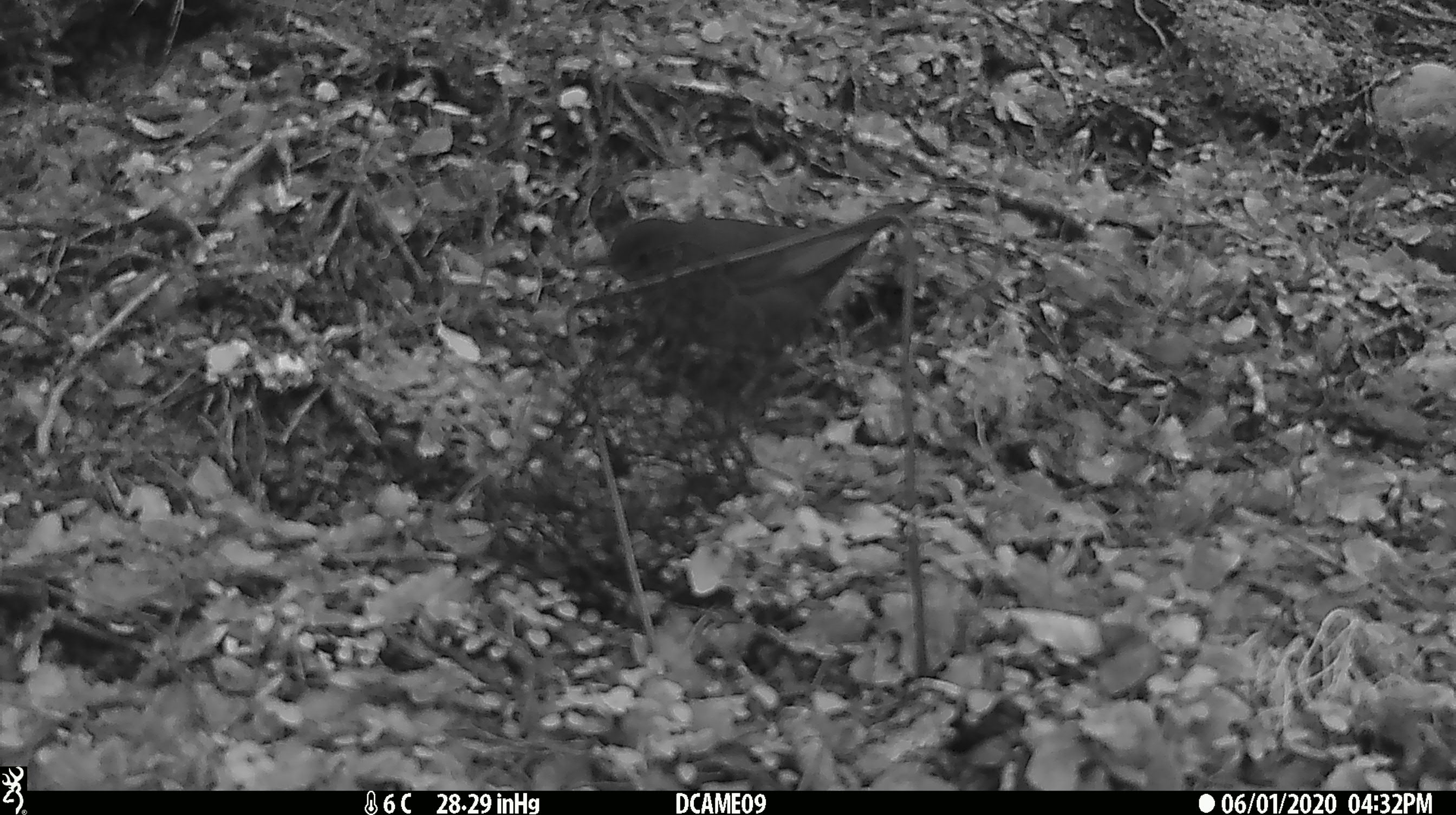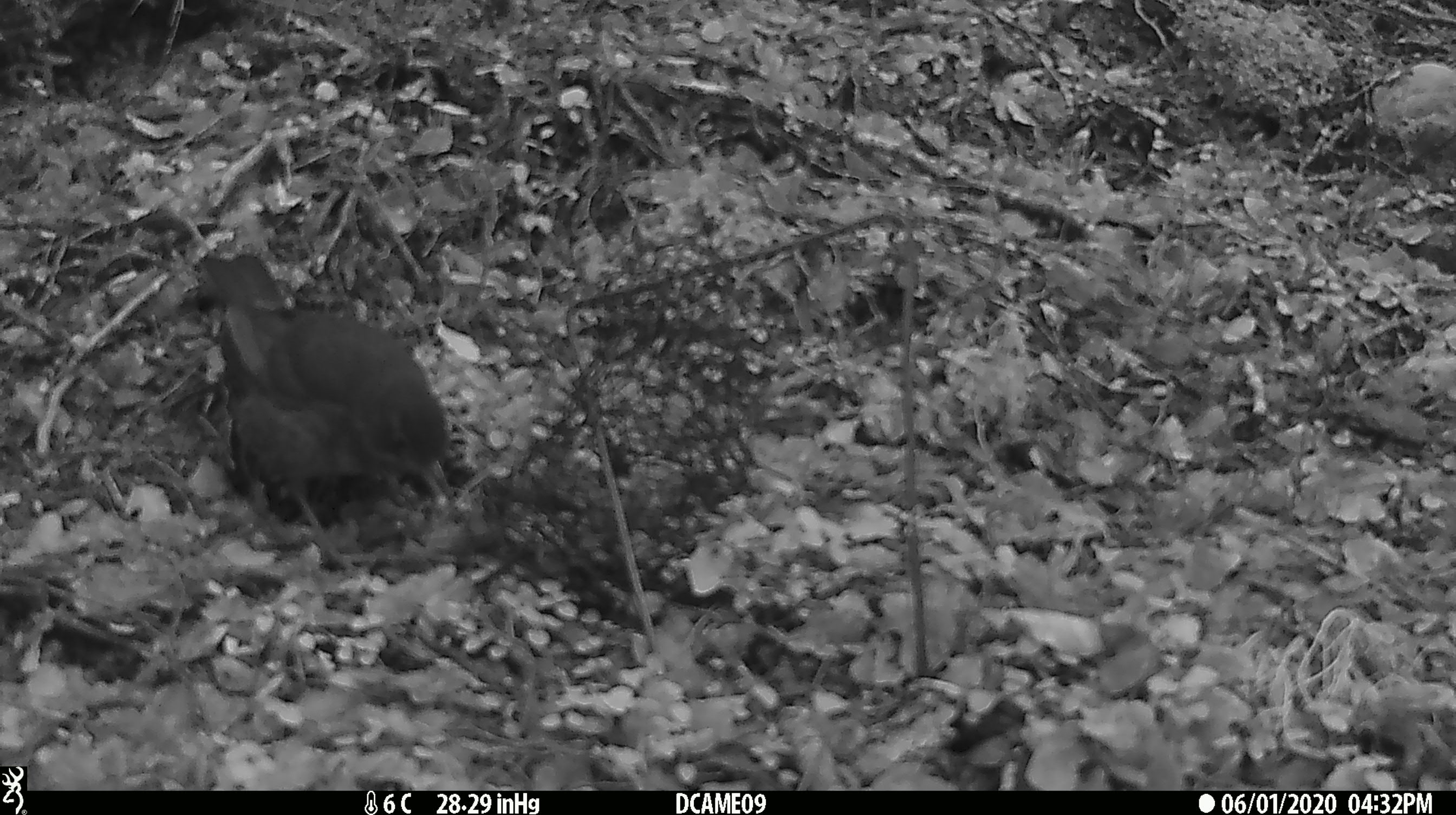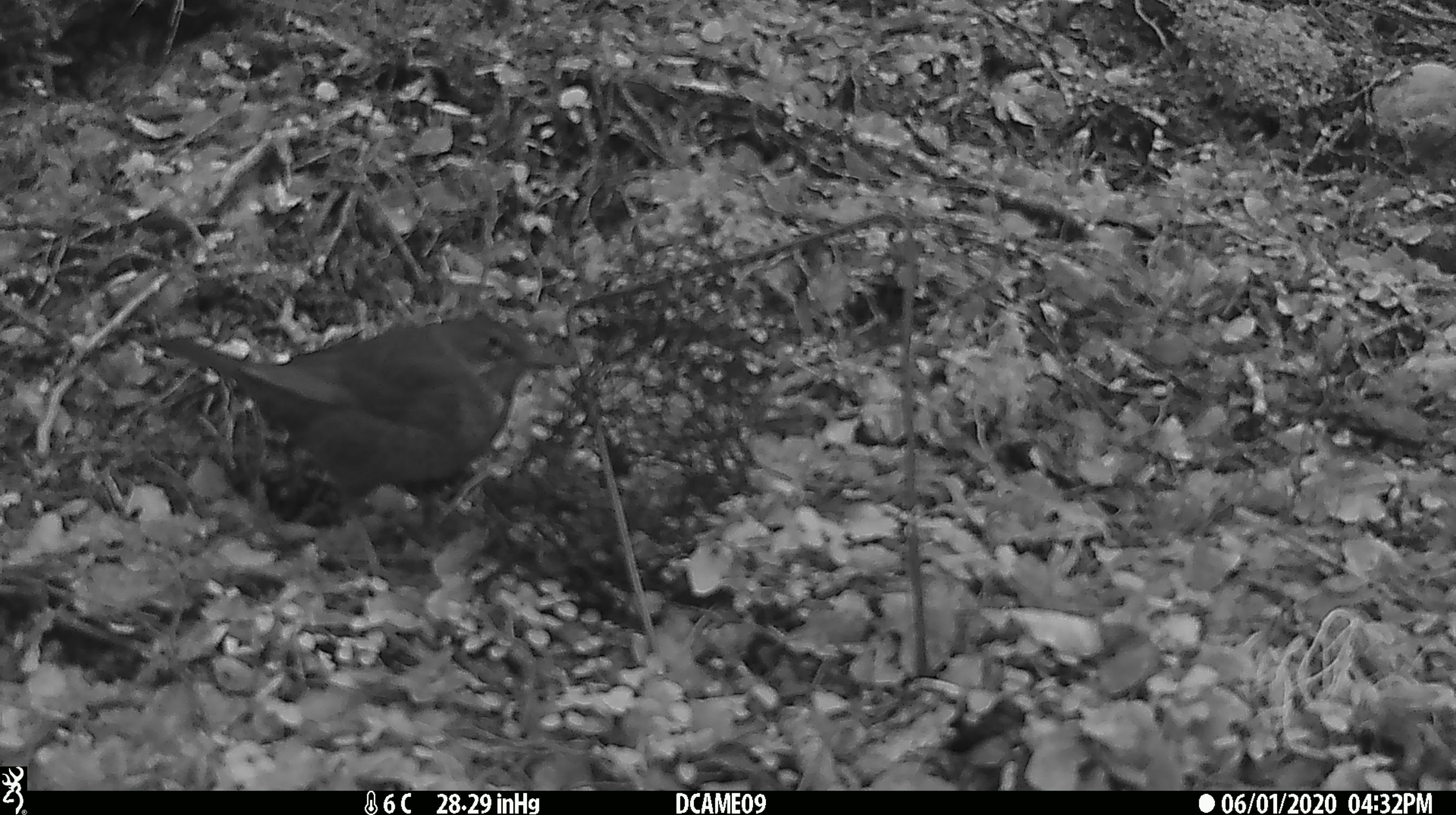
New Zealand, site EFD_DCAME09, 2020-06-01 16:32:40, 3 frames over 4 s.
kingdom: Animalia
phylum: Chordata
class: Aves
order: Passeriformes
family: Turdidae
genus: Turdus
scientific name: Turdus merula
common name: eurasian blackbird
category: blackbird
Blackbird (eurasian blackbird) (Turdus merula).